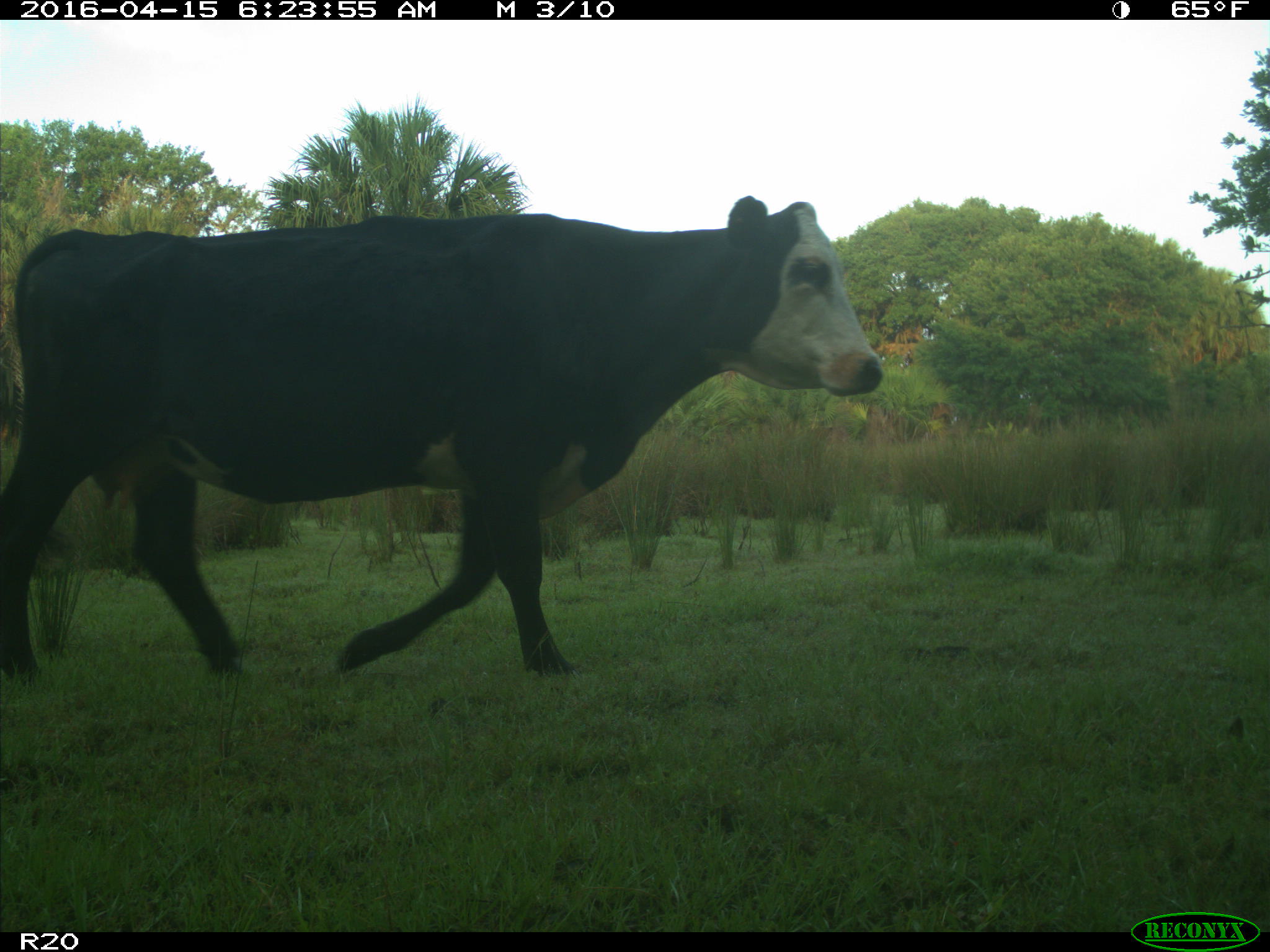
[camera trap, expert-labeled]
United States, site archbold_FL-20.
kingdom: Animalia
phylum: Chordata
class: Mammalia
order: Artiodactyla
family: Bovidae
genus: Bos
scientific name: Bos taurus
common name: domestic cow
Bos taurus (domestic cow).